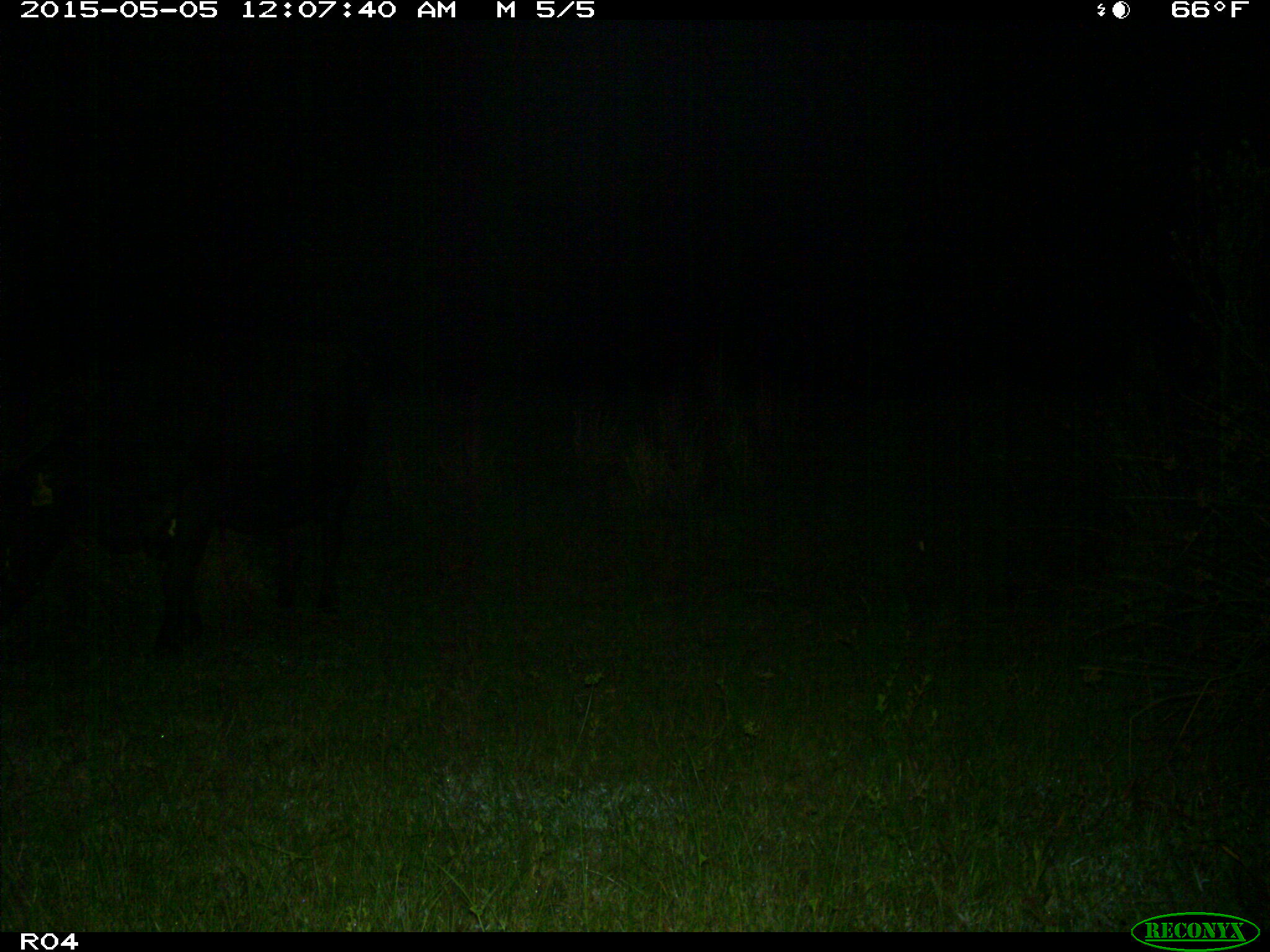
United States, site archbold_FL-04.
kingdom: Animalia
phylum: Chordata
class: Mammalia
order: Artiodactyla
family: Bovidae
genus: Bos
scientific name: Bos taurus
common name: domestic cow